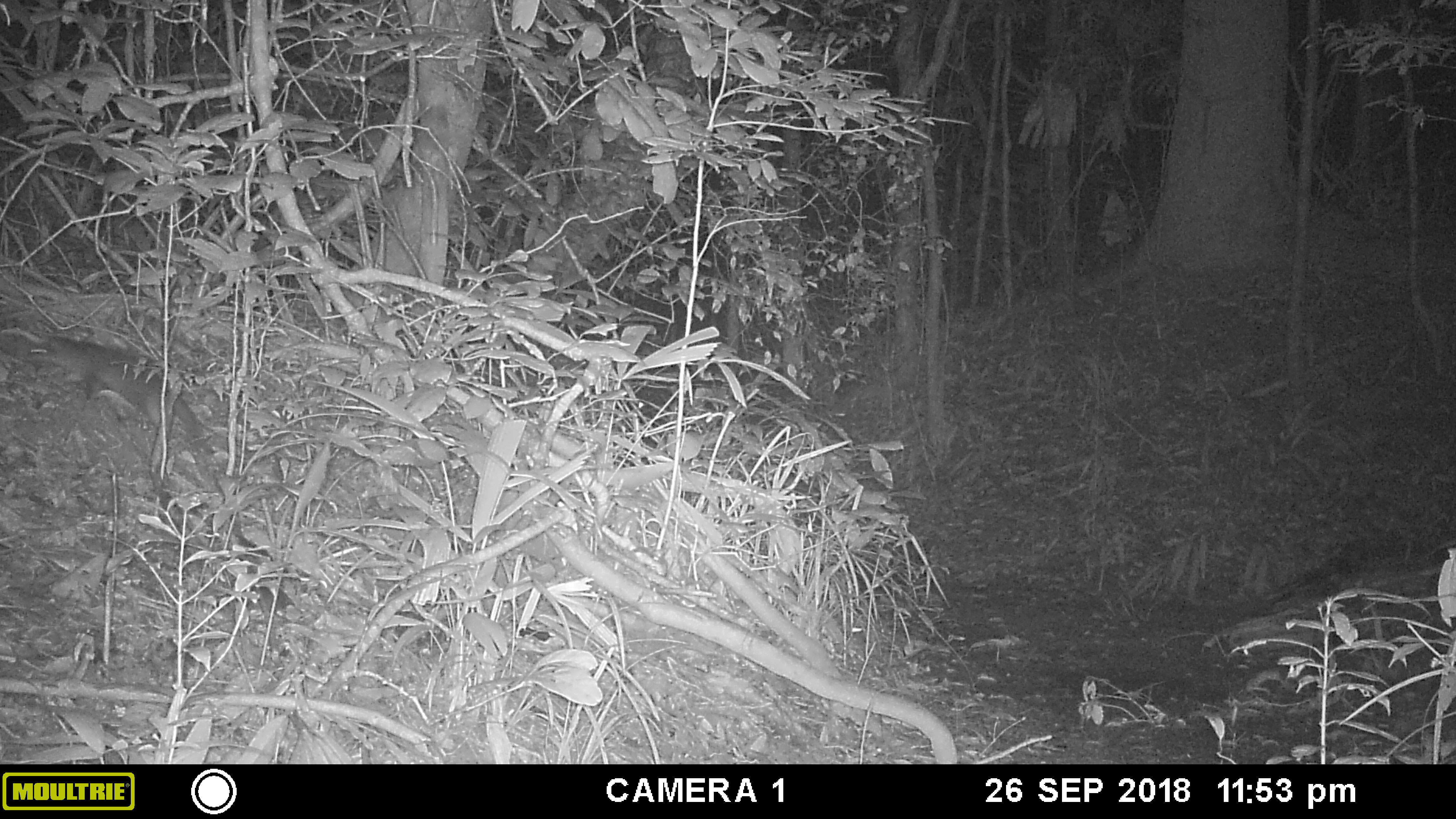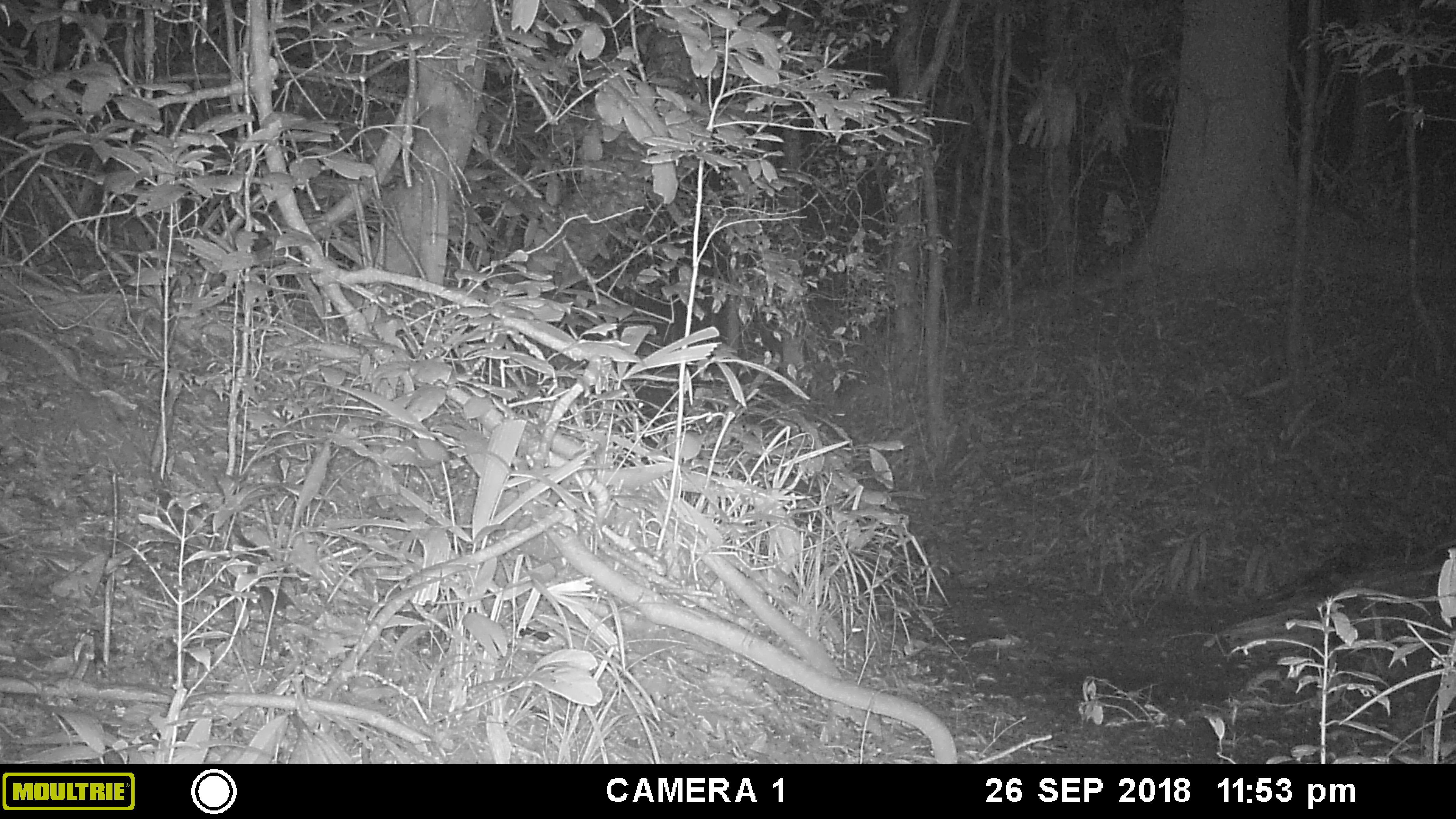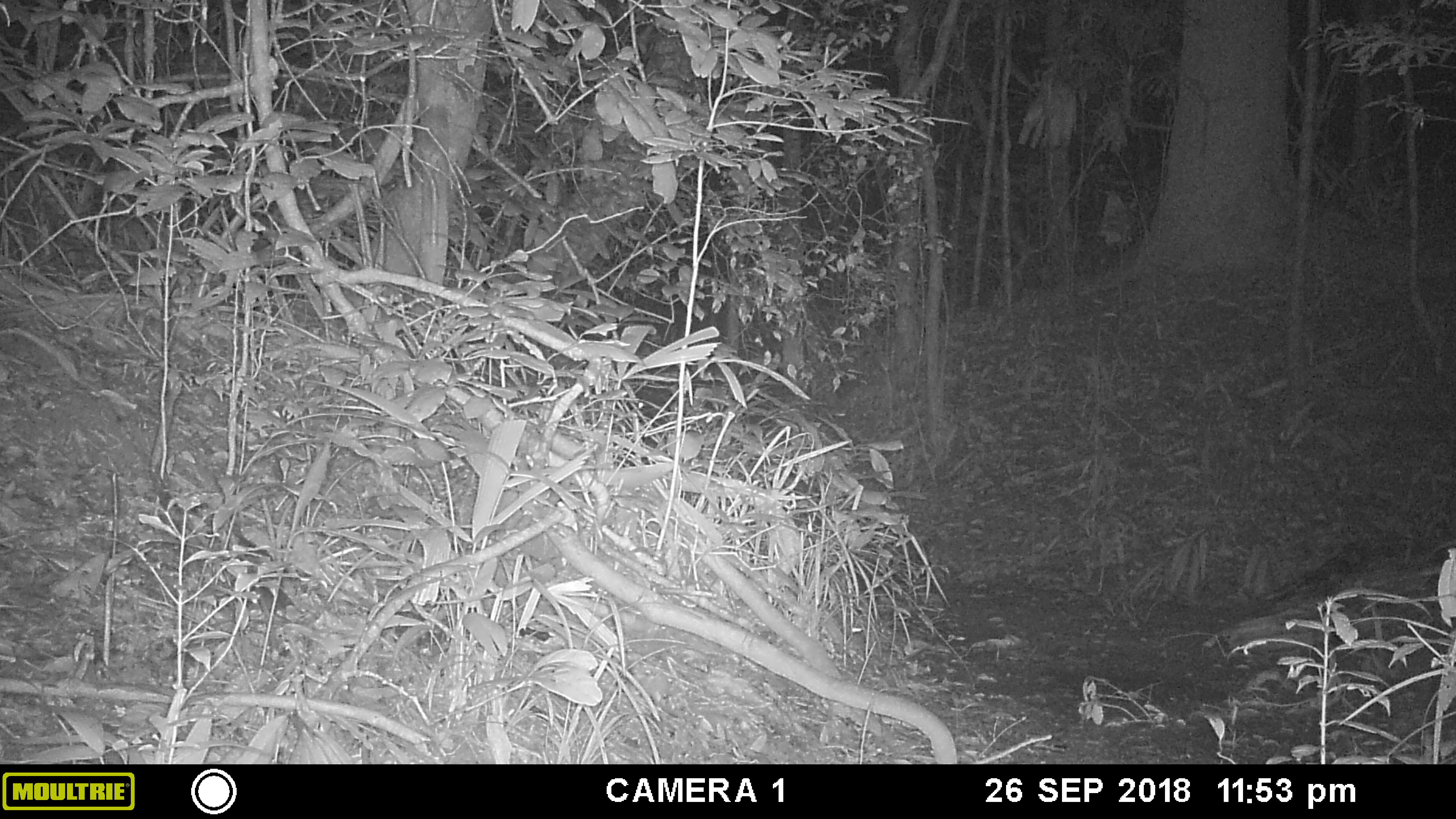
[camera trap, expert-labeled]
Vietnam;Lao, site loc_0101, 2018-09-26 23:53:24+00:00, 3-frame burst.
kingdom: Animalia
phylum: Chordata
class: Mammalia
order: Carnivora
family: Mustelidae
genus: Melogale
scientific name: Melogale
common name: ferret badger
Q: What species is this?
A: Ferret badger (Melogale).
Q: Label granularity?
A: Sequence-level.